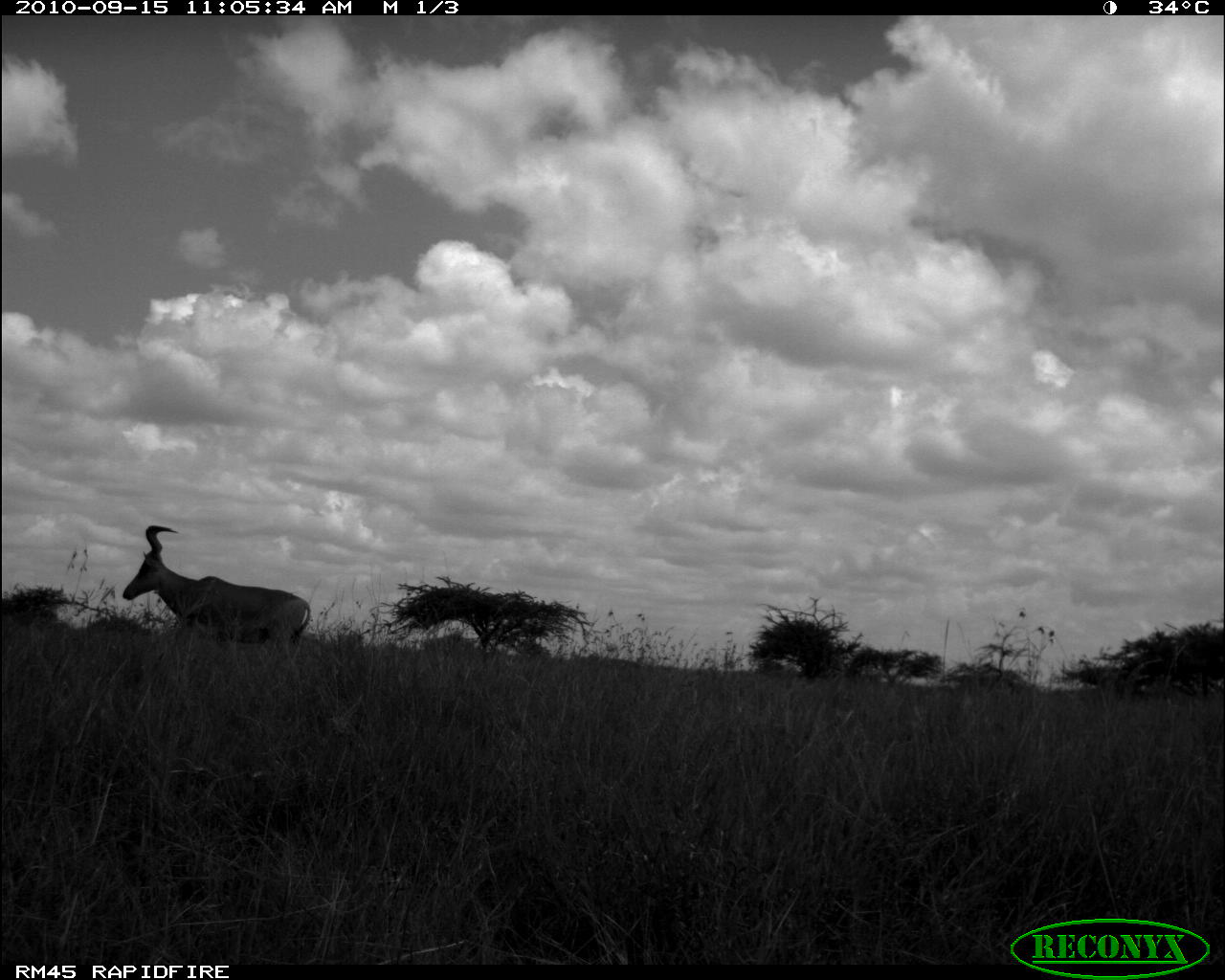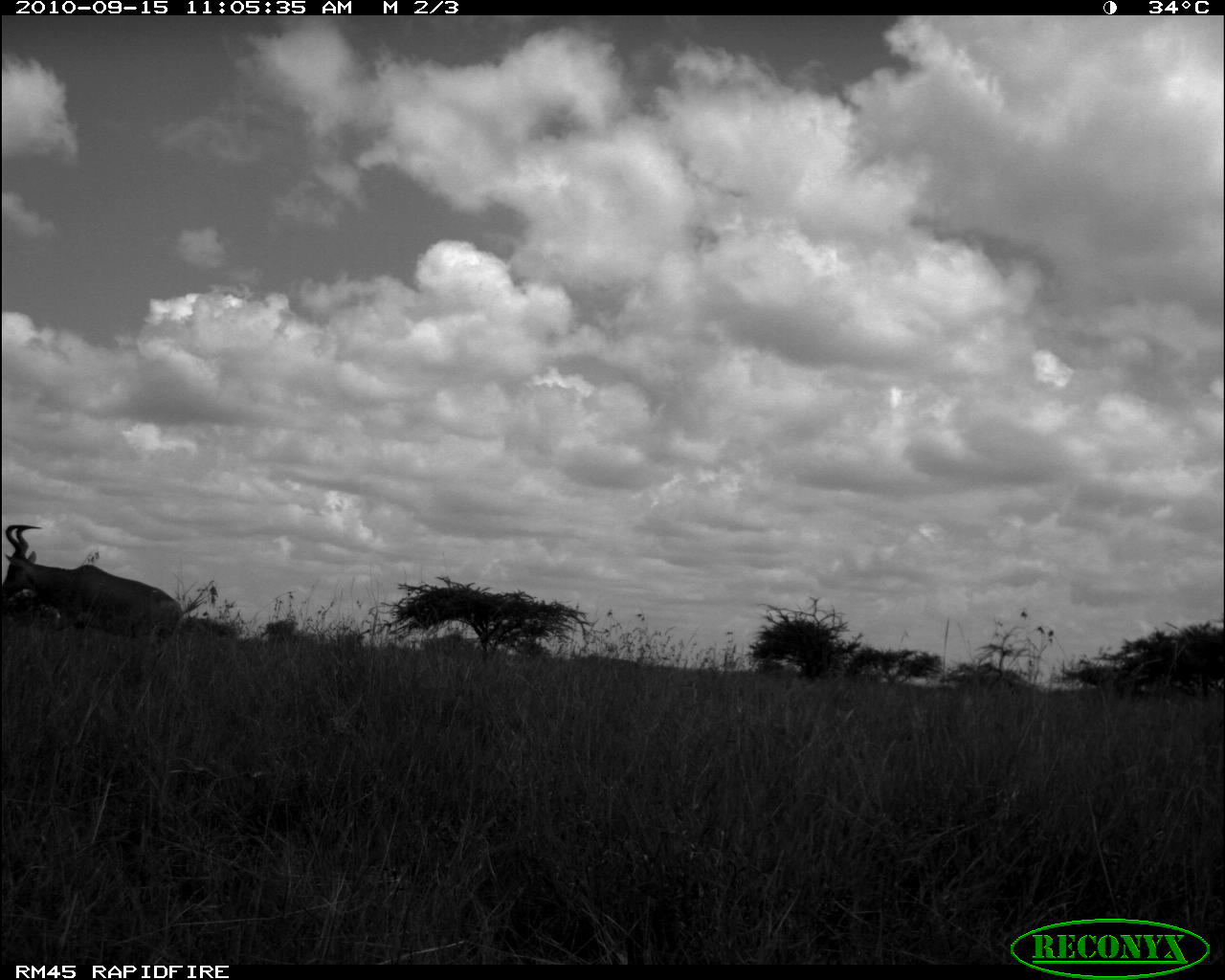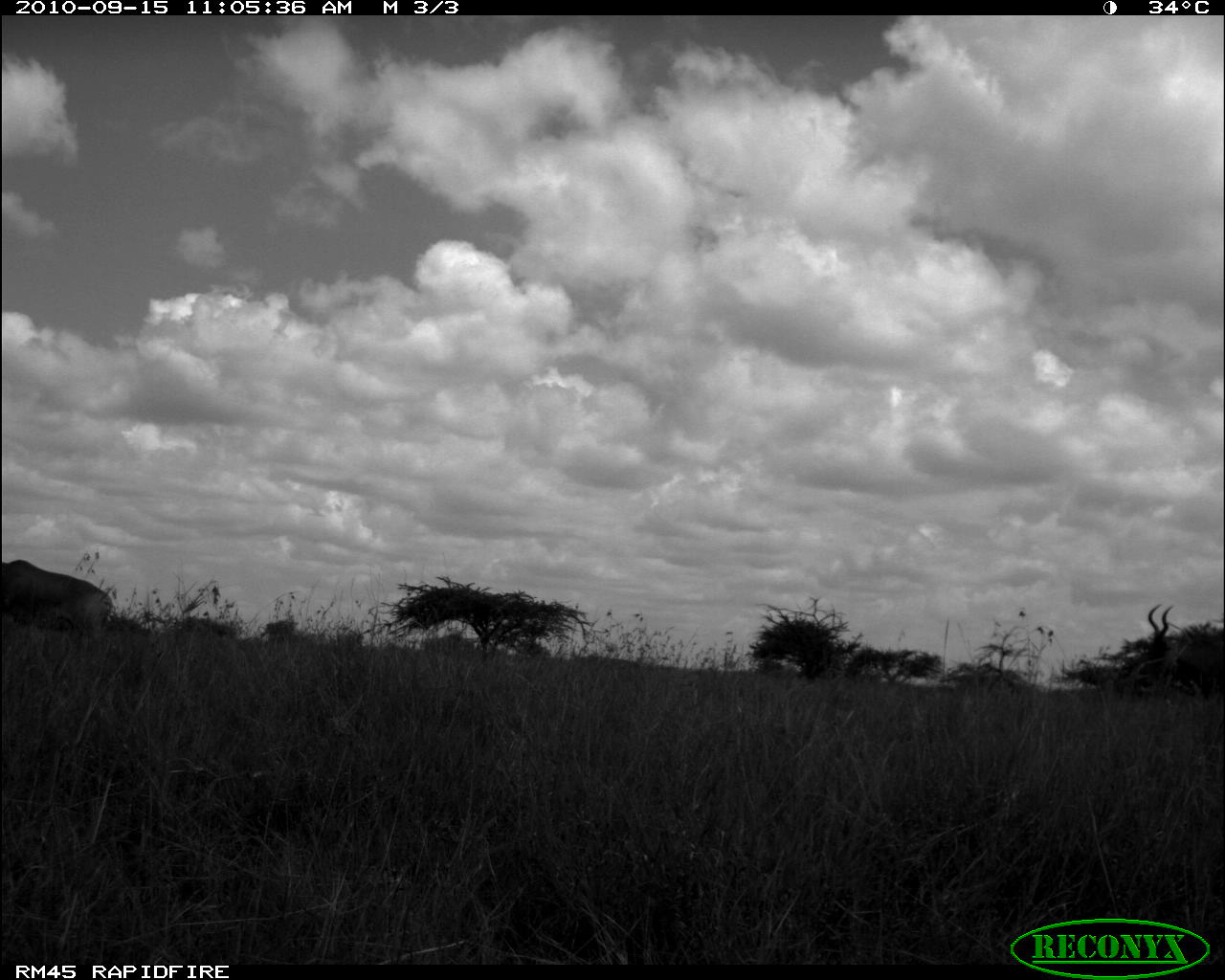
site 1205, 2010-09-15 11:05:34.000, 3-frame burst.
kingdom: Animalia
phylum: Chordata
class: Mammalia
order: Artiodactyla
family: Bovidae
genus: Alcelaphus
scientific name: Alcelaphus buselaphus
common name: hartebeest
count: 1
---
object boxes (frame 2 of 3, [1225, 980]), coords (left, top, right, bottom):
alcelaphus buselaphus: (1, 523, 185, 639)